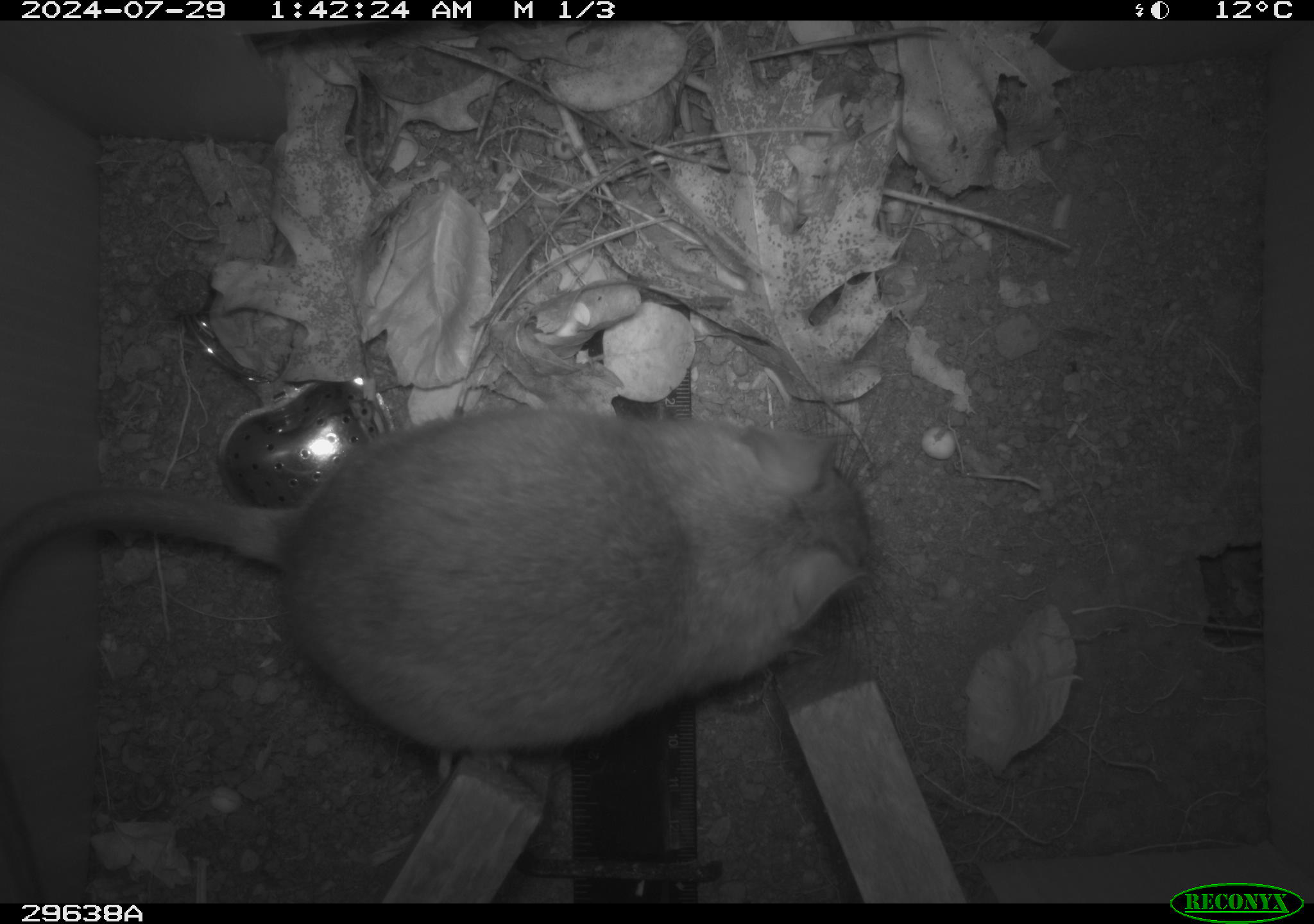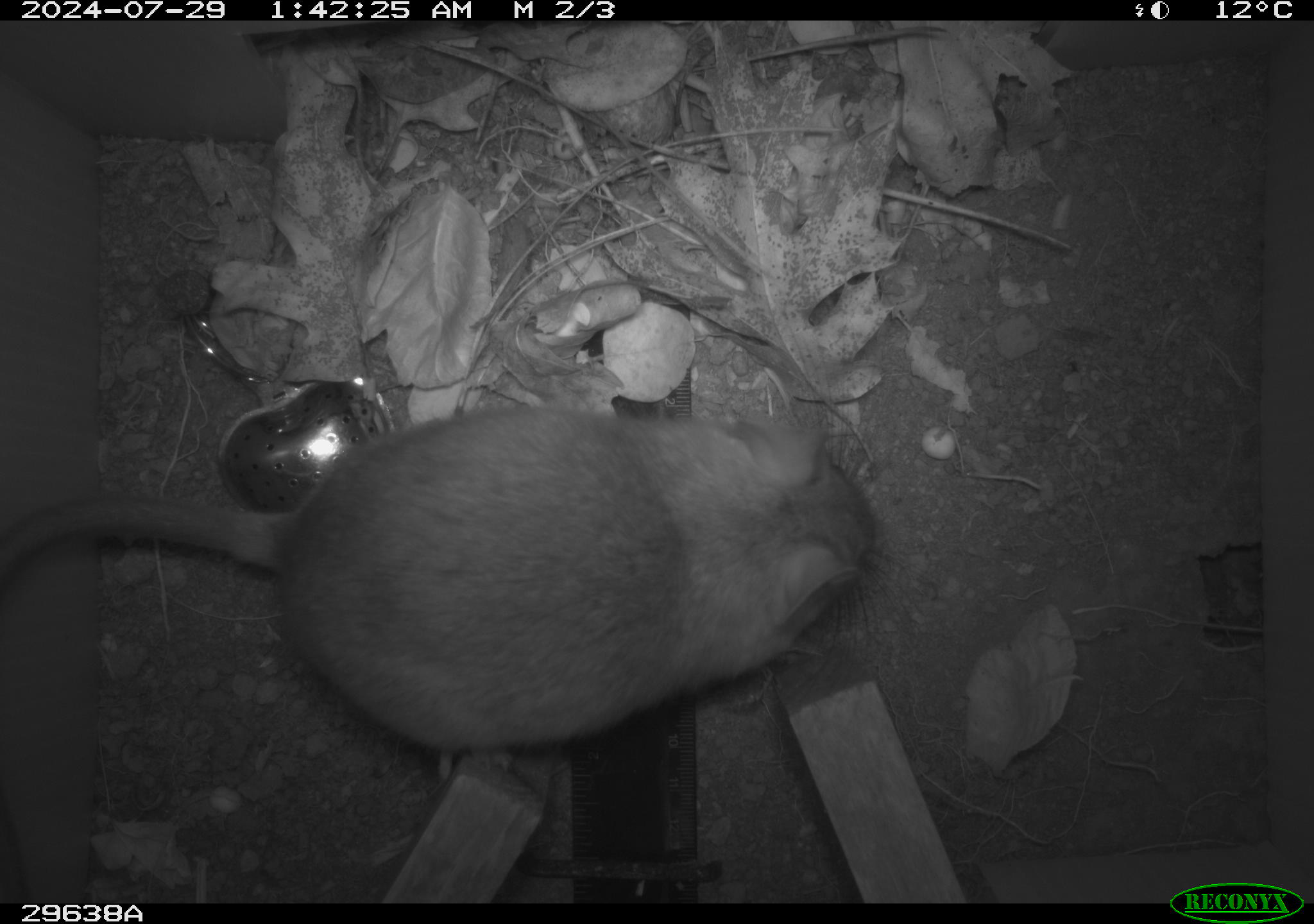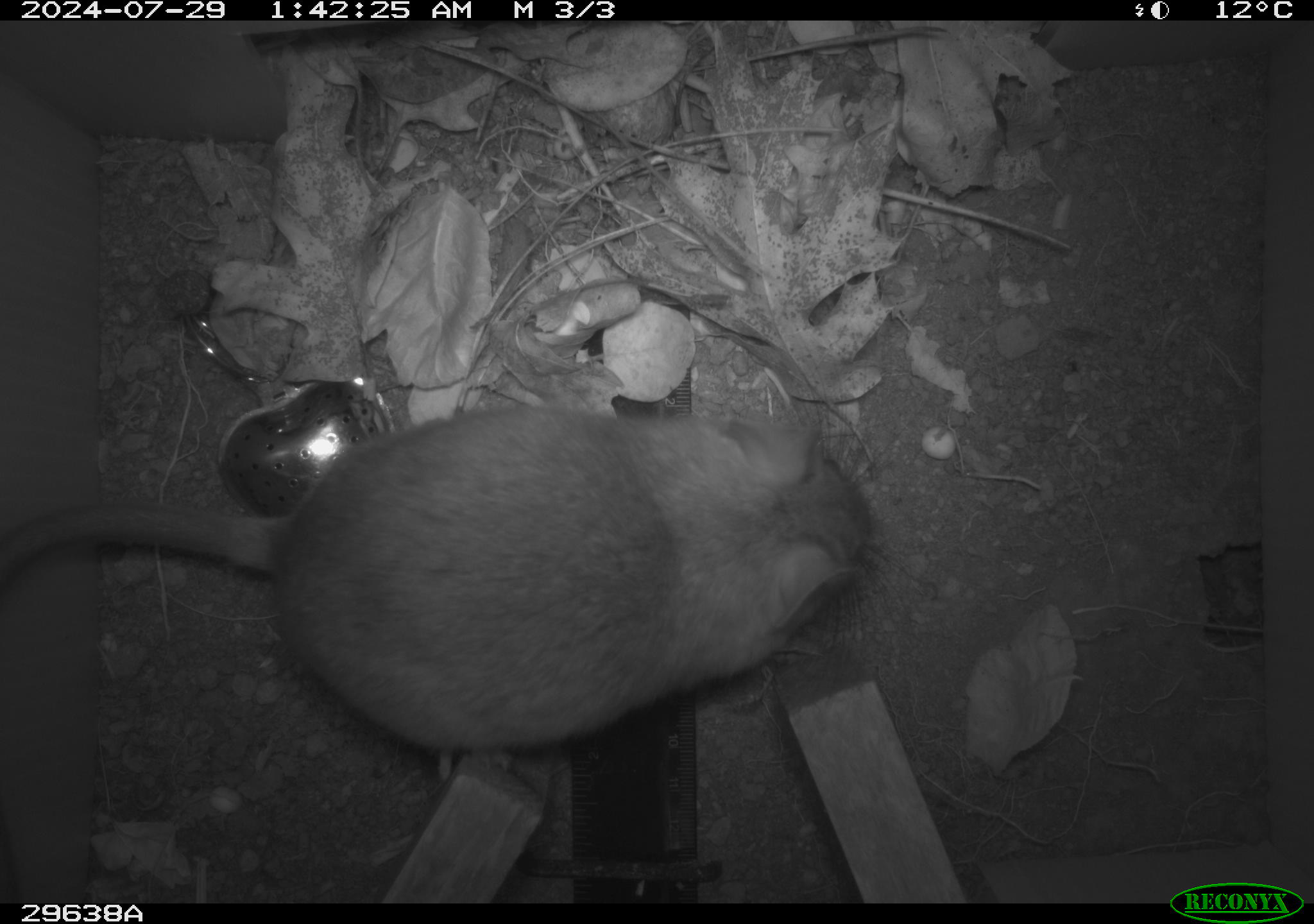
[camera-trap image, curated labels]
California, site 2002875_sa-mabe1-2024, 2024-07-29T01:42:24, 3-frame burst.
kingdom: Animalia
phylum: Chordata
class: Mammalia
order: Rodentia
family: Cricetidae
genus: Neotoma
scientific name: Neotoma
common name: pack rat or woodrat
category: neotoma species